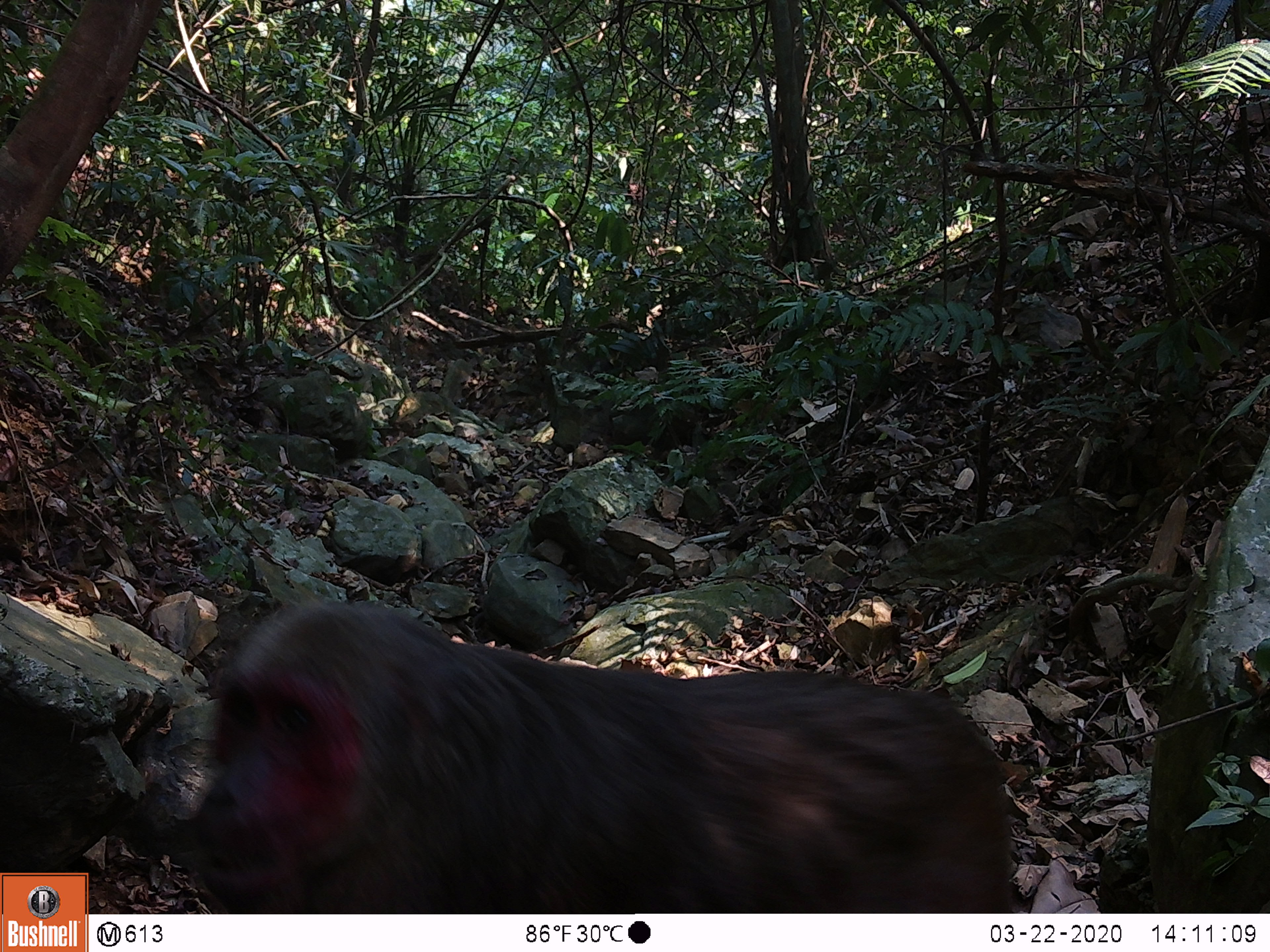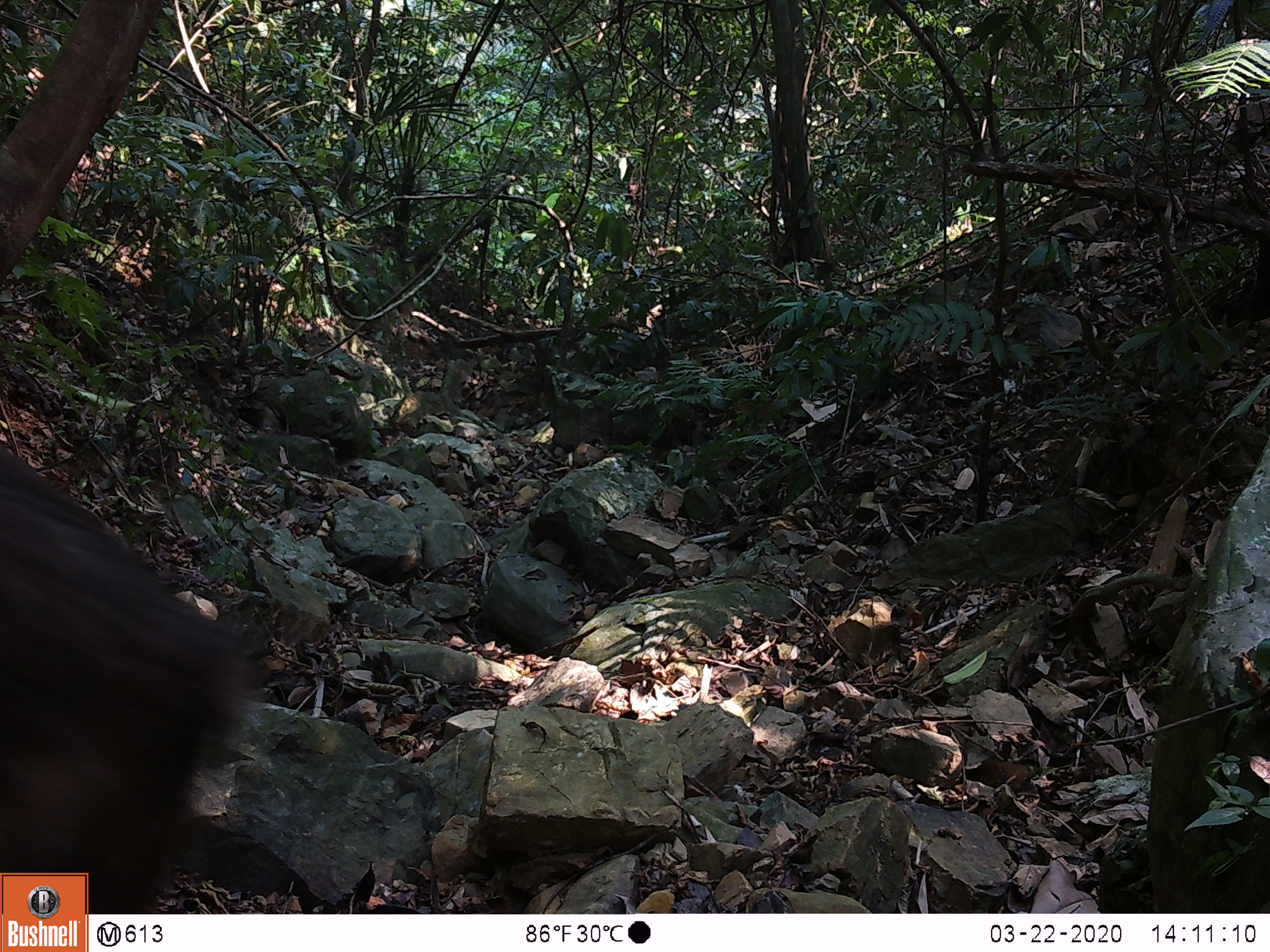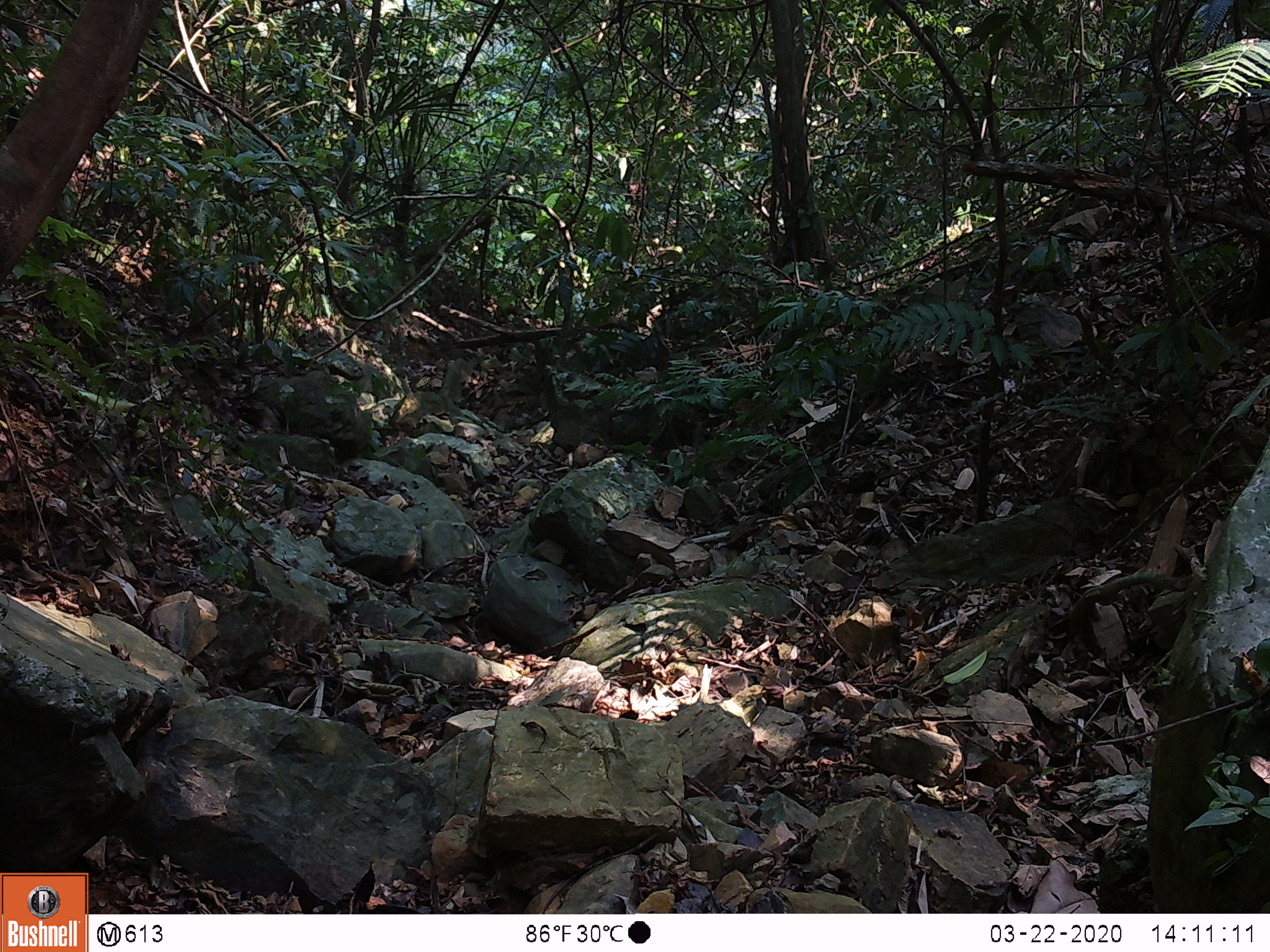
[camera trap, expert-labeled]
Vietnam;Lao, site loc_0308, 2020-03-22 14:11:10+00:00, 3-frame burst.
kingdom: Animalia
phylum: Chordata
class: Mammalia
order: Primates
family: Cercopithecidae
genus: Macaca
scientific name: Macaca arctoides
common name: stump-tailed macaque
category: stump tailed macaque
Stump tailed macaque (stump-tailed macaque) (Macaca arctoides). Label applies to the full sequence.